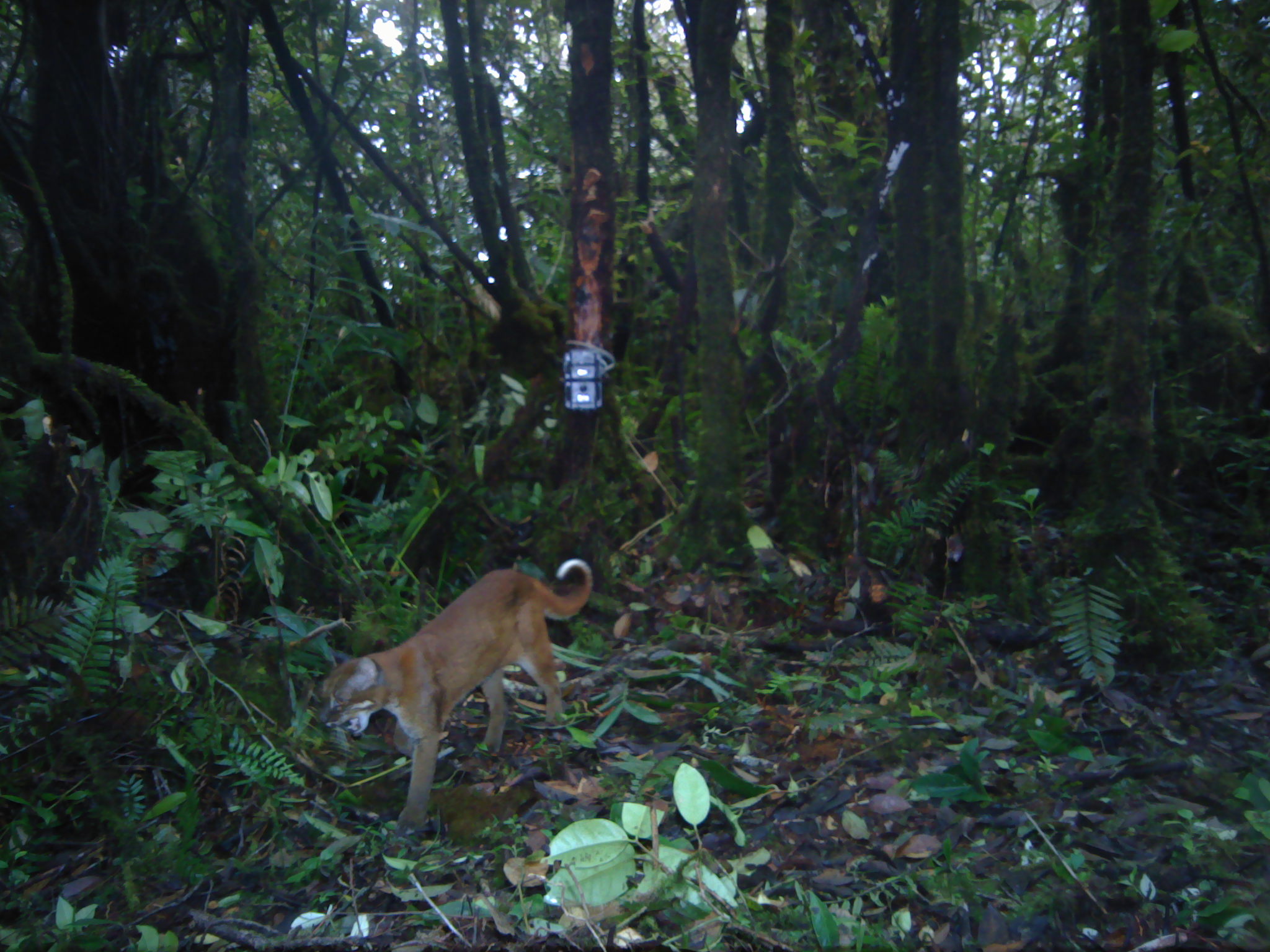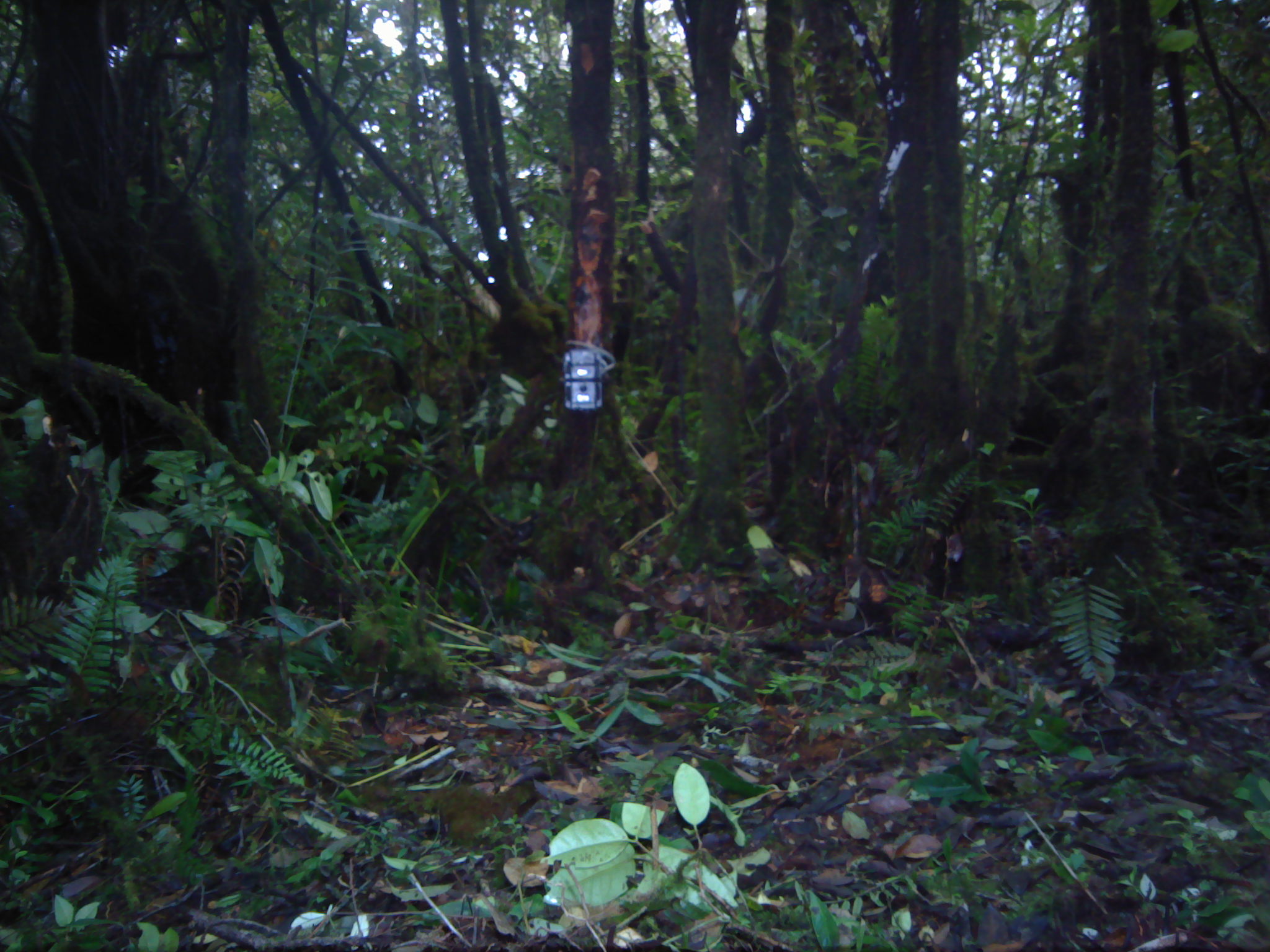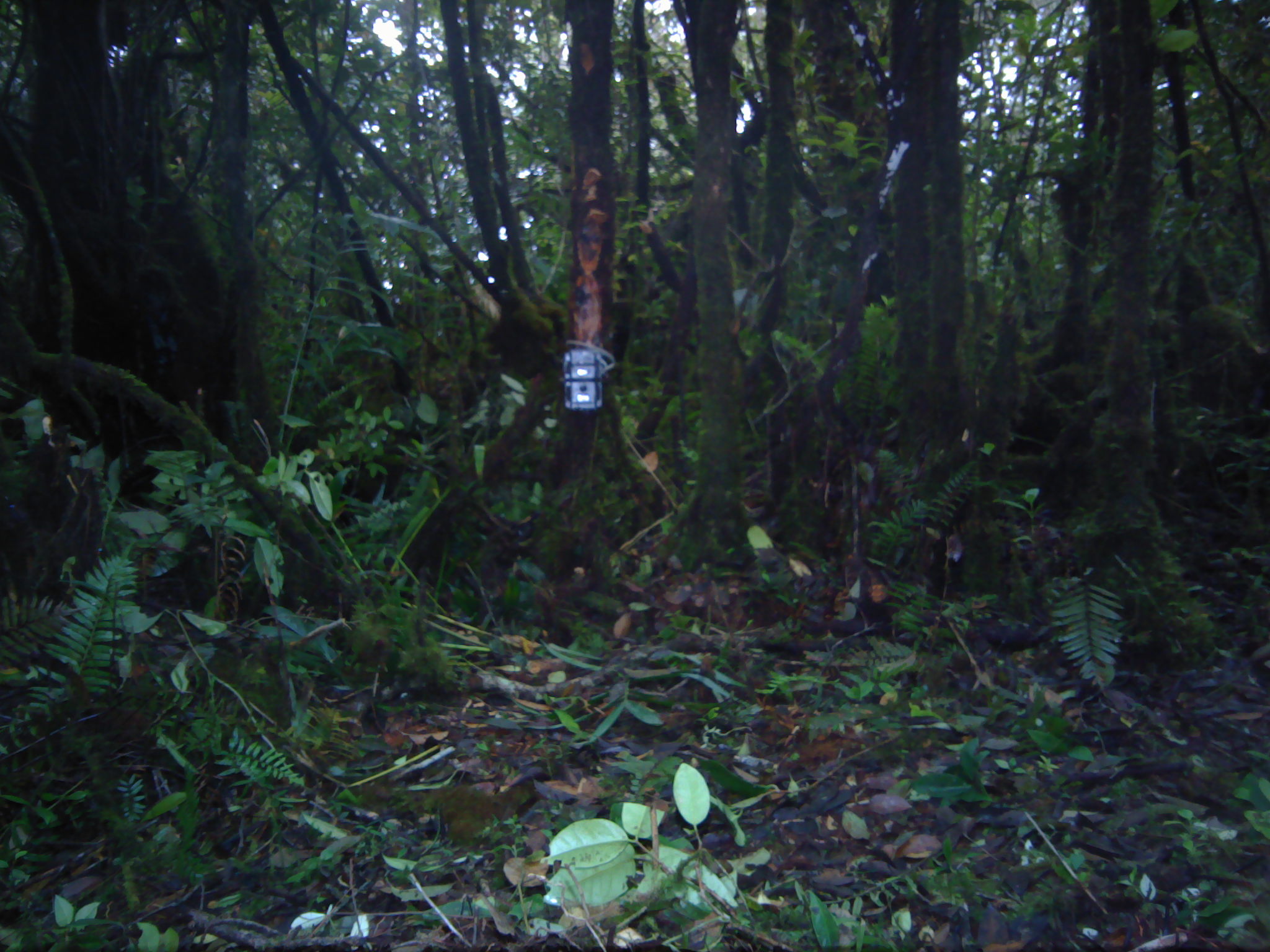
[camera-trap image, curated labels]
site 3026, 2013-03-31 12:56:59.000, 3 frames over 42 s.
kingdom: Animalia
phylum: Chordata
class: Mammalia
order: Carnivora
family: Felidae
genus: Catopuma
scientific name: Catopuma temminckii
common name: asian golden cat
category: pardofelis temminckii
Pardofelis temminckii (asian golden cat) (Catopuma temminckii), count 1.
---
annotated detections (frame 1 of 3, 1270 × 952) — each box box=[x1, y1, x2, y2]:
pardofelis temminckii: box=[319, 558, 592, 840]